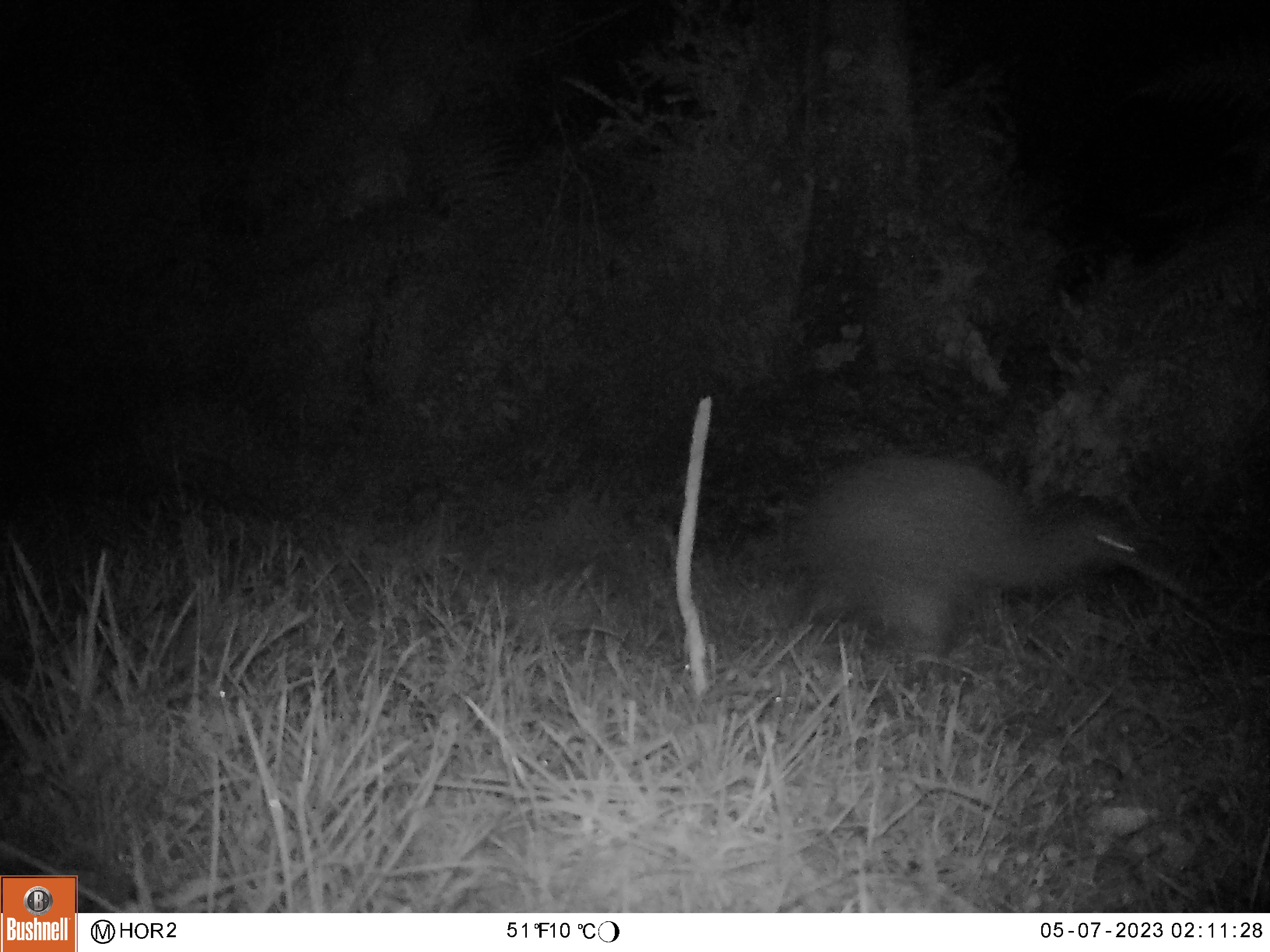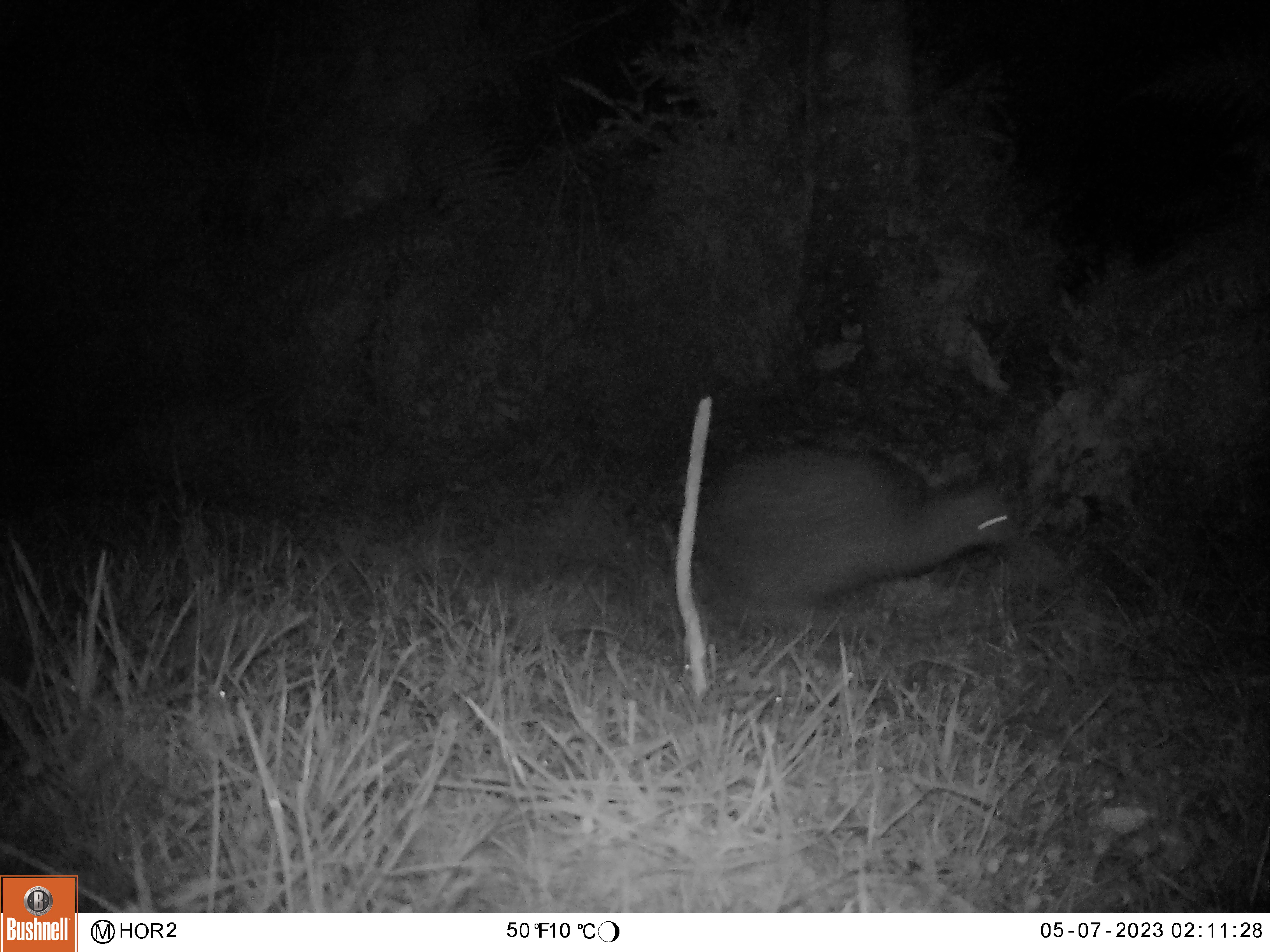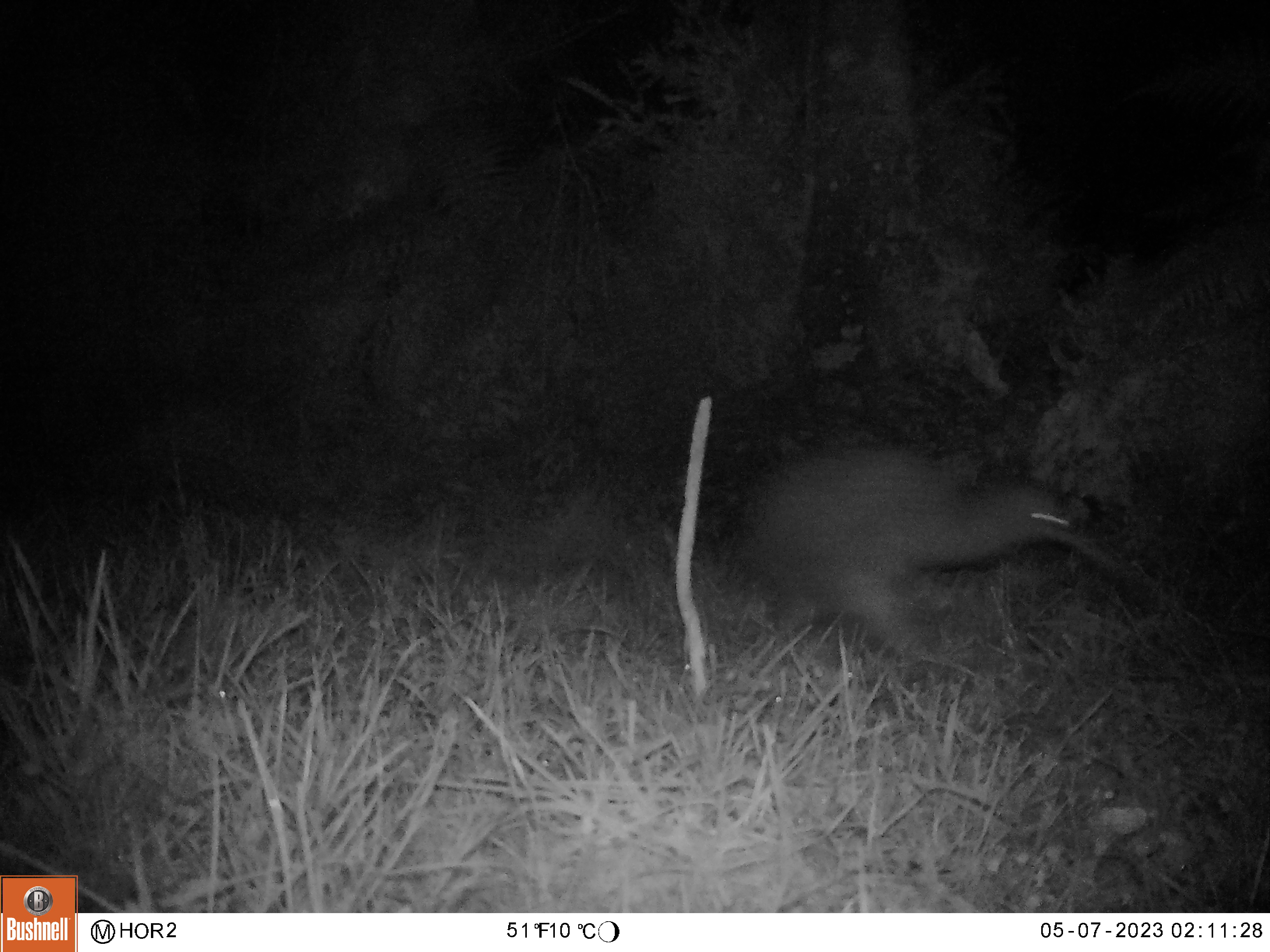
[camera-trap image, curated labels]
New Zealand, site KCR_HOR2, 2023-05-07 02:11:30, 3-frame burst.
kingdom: Animalia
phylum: Chordata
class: Aves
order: Apterygiformes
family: Apterygidae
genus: Apteryx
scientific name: Apteryx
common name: kiwi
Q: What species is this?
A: Kiwi (Apteryx).